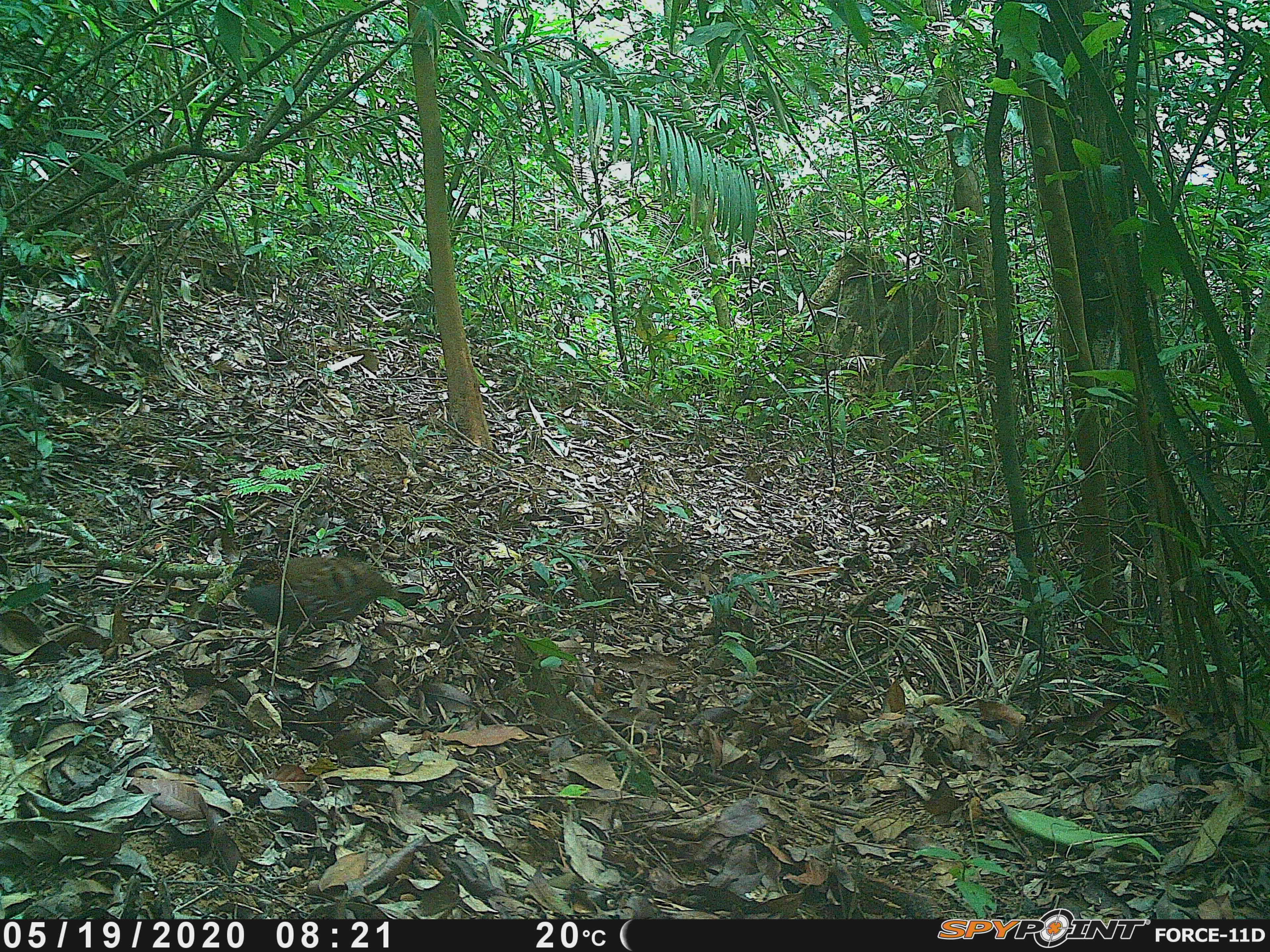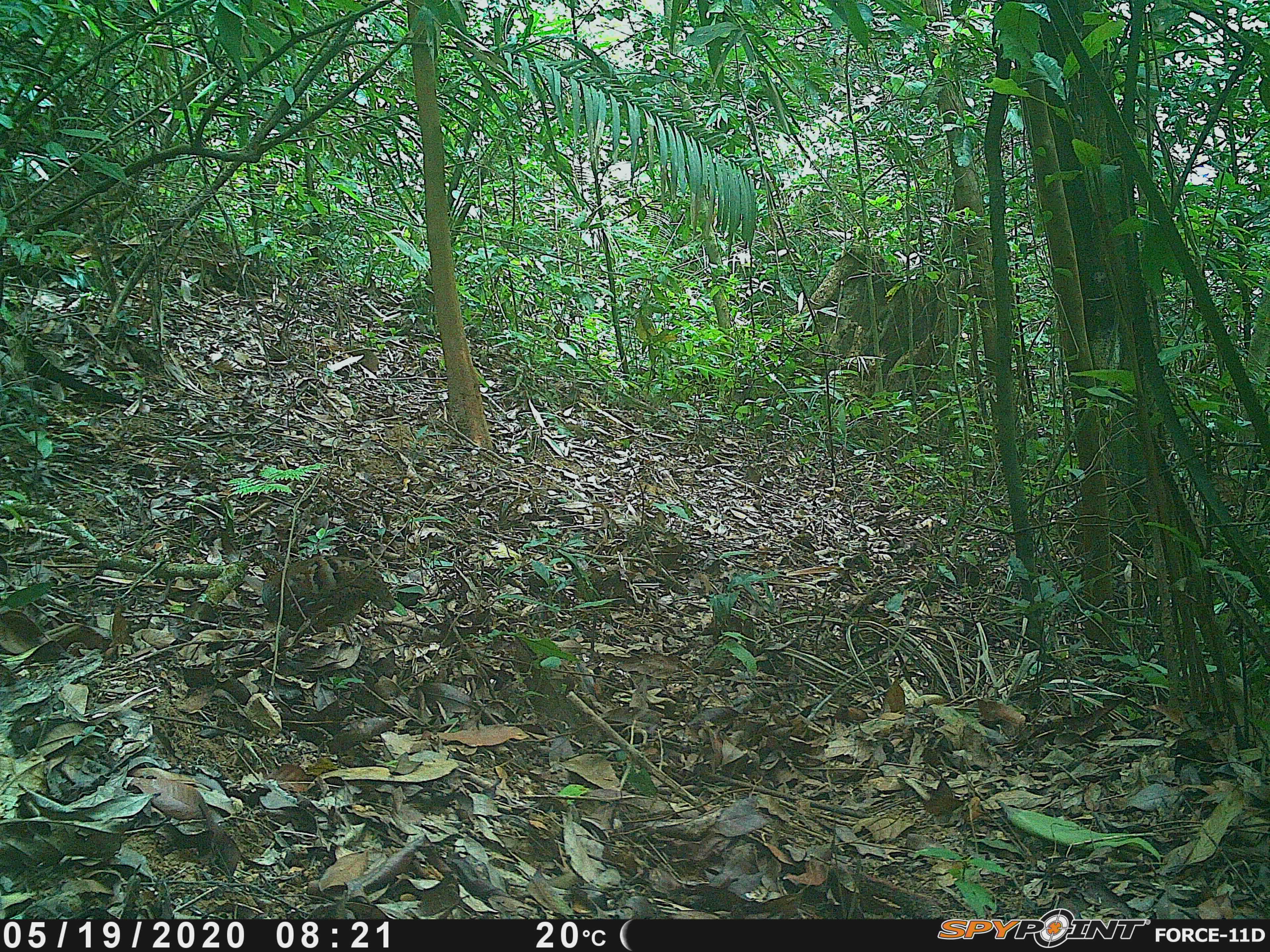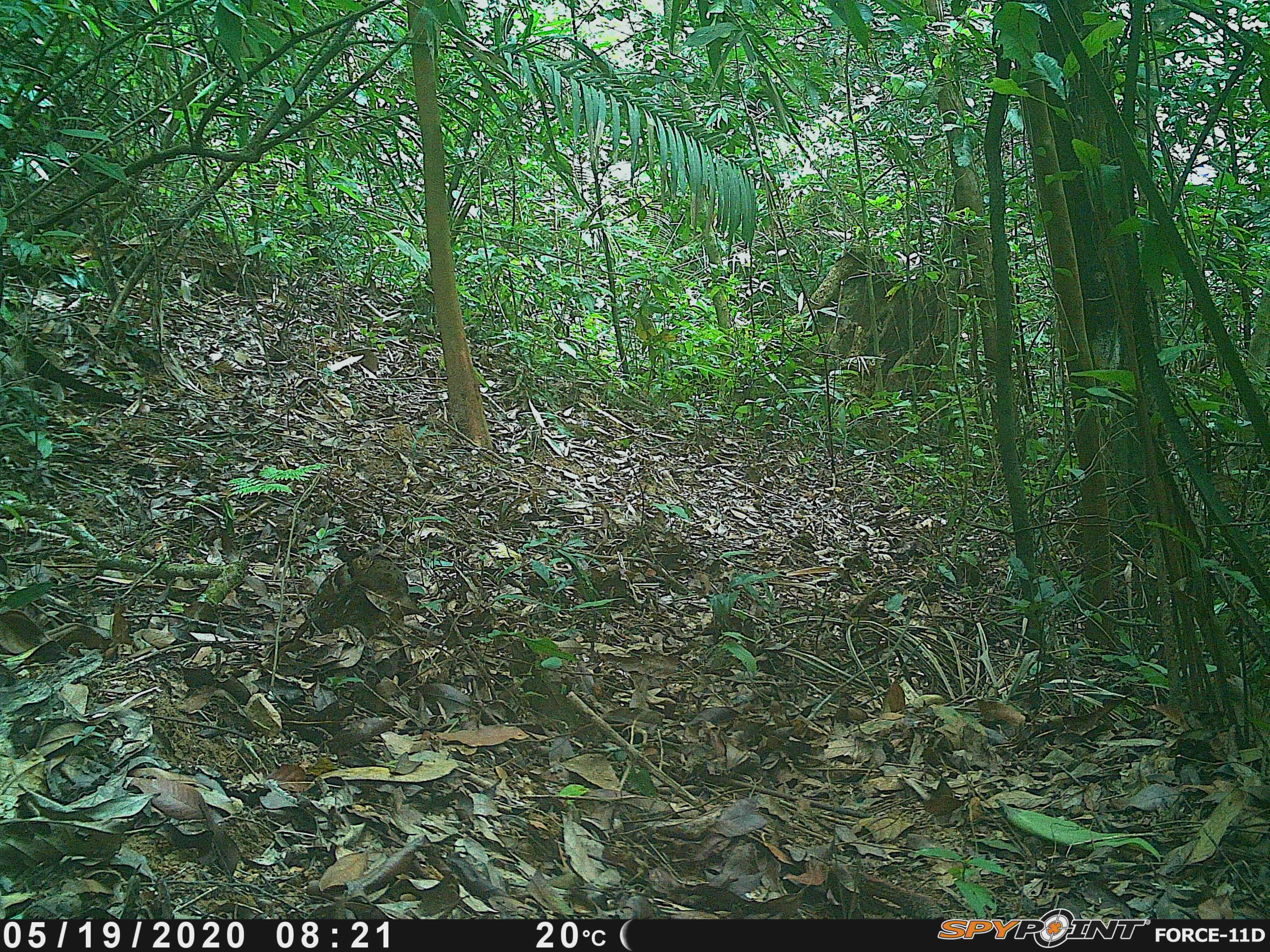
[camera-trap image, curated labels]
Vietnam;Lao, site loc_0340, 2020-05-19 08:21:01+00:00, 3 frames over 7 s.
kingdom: Animalia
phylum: Chordata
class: Aves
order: Galliformes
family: Phasianidae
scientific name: Phasianidae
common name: partridge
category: unidentified partridge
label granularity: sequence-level